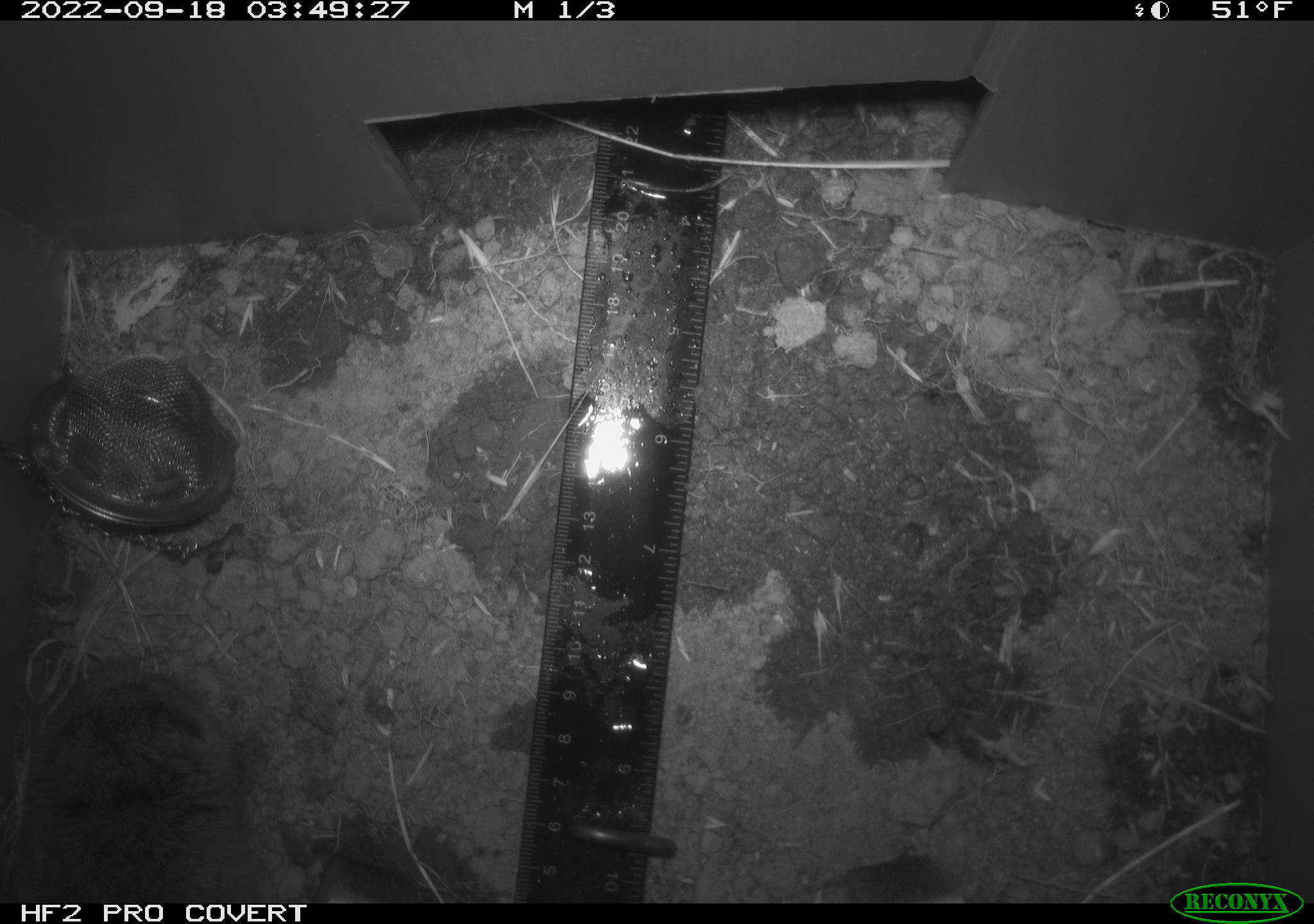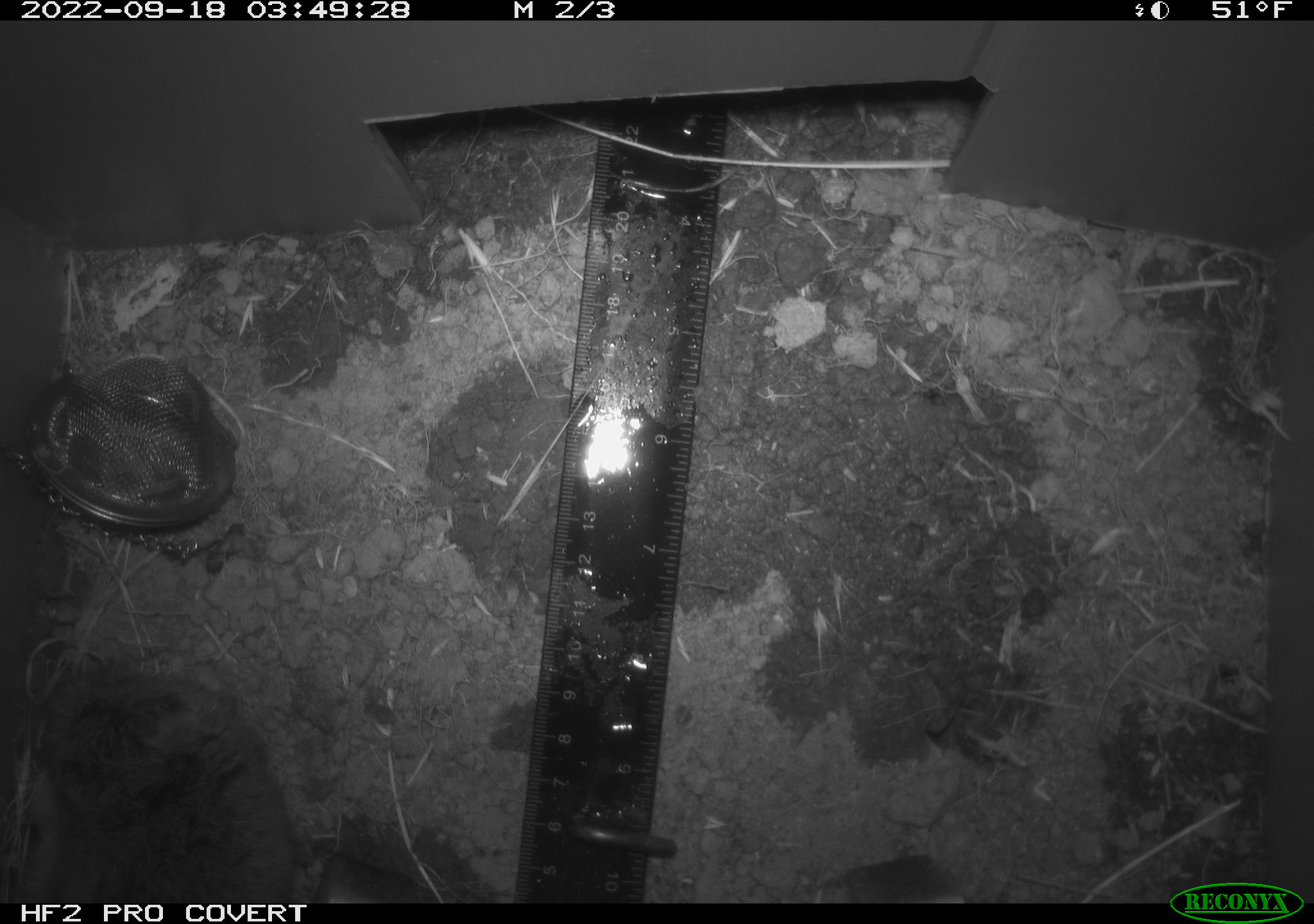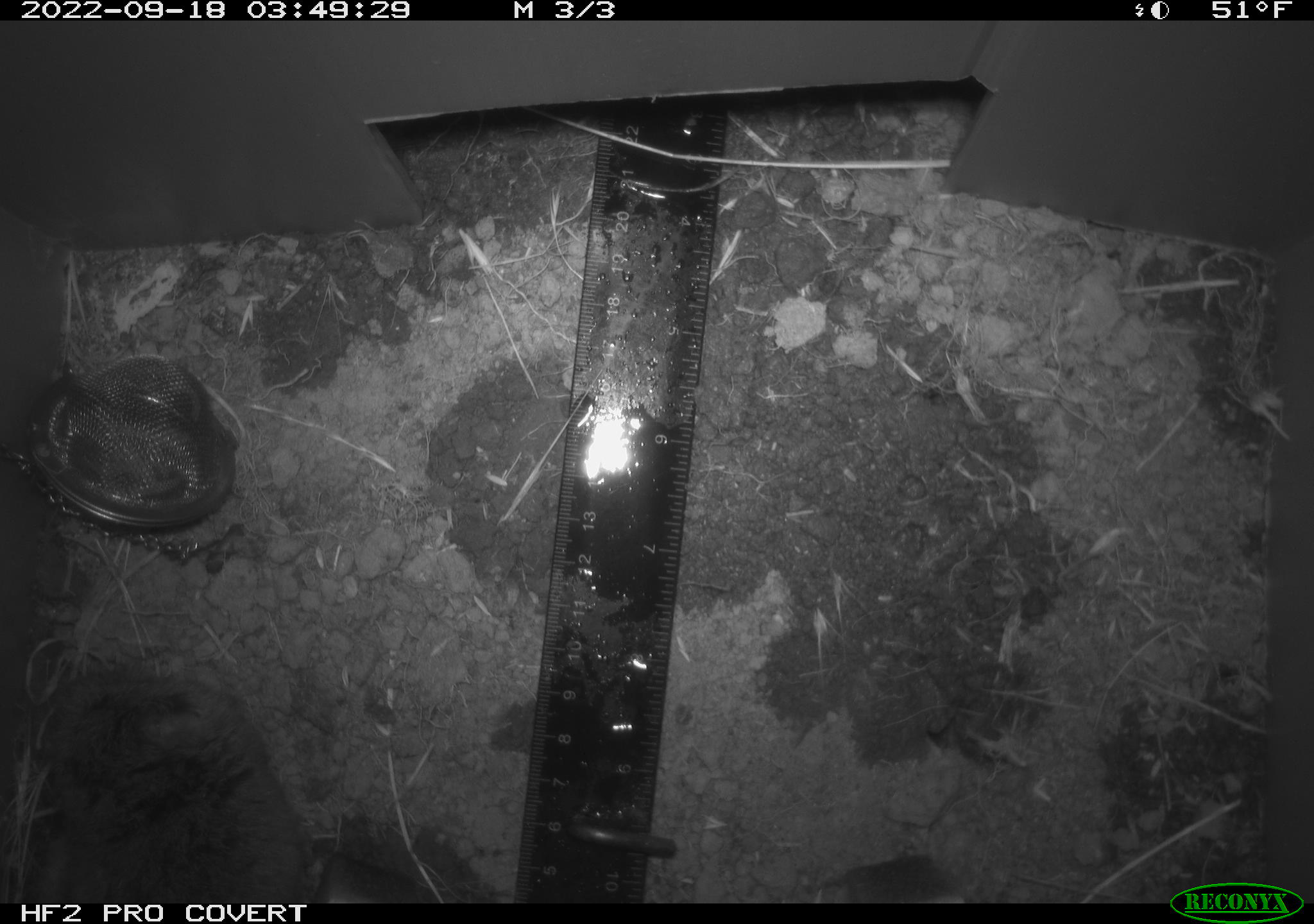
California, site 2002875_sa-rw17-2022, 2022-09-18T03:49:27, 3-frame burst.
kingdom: Animalia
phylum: Chordata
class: Mammalia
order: Rodentia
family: Cricetidae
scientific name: Arvicolinae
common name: voles, lemmings, and muskrats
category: arvicolinae subfamily